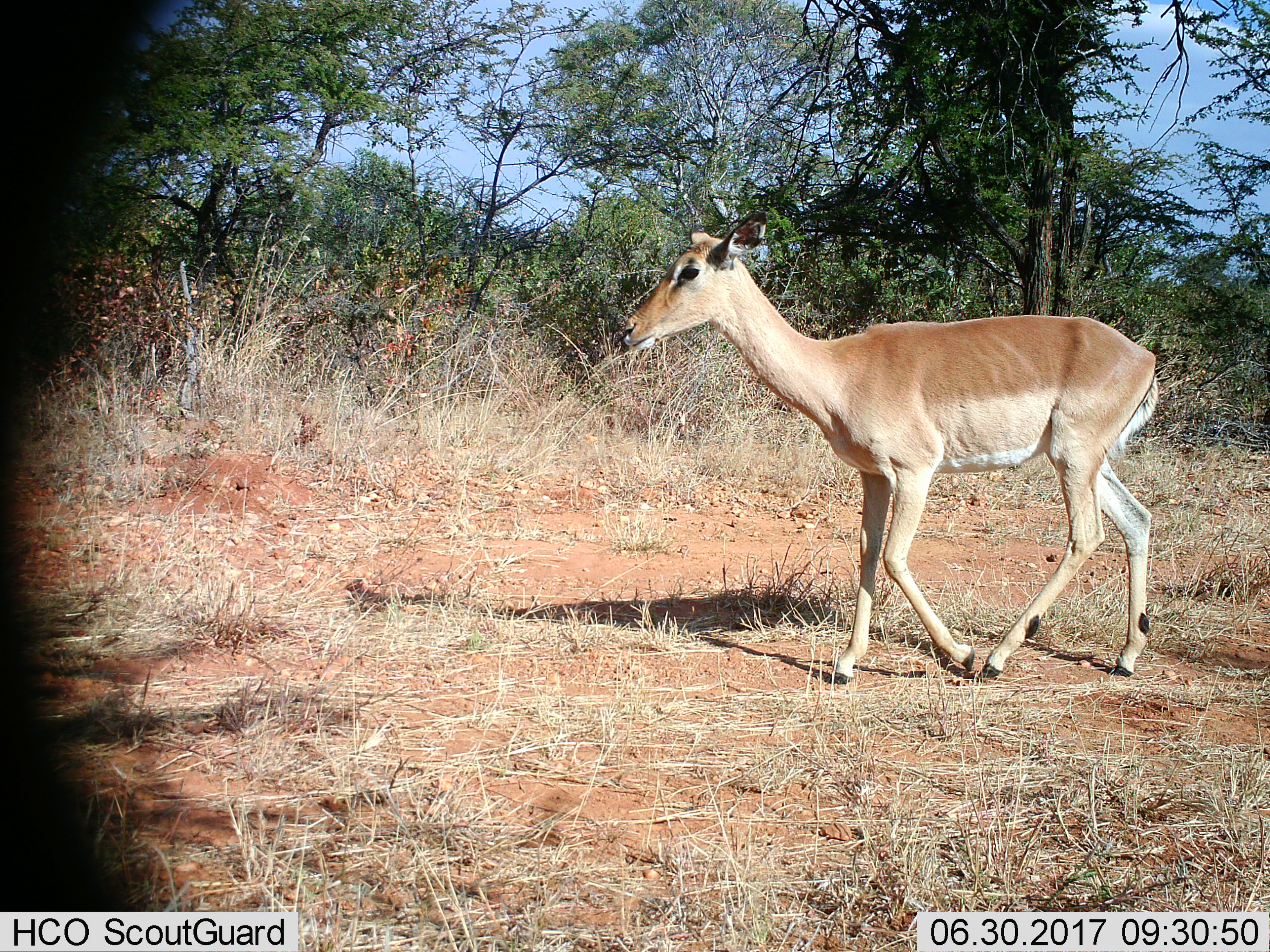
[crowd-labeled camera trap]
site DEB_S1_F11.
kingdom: Animalia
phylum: Chordata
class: Mammalia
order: Artiodactyla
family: Bovidae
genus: Aepyceros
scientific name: Aepyceros melampus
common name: impala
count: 1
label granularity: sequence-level